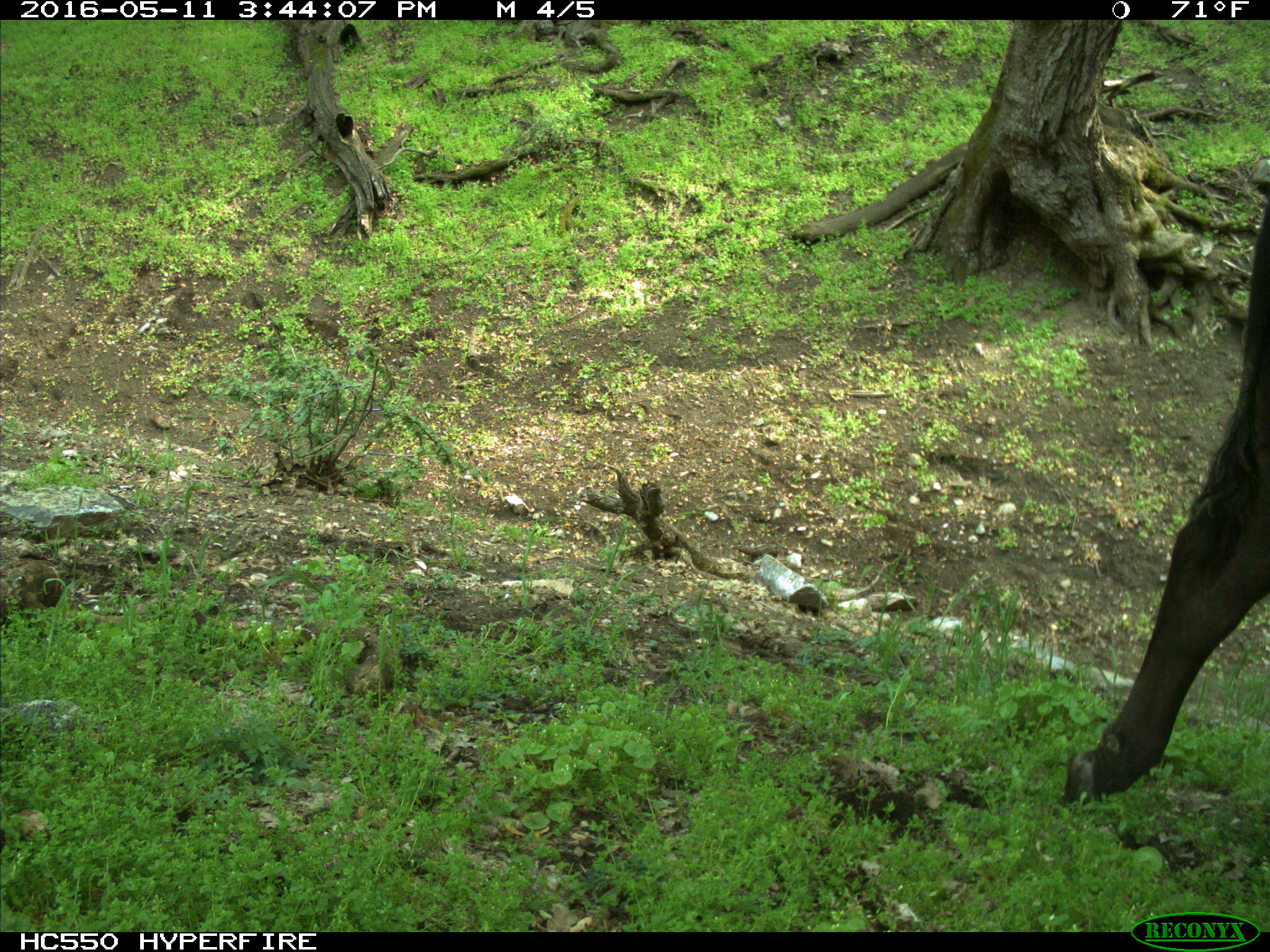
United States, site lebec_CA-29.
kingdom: Animalia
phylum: Chordata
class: Mammalia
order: Artiodactyla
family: Bovidae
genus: Bos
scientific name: Bos taurus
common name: domestic cow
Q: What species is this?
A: Bos taurus (domestic cow).